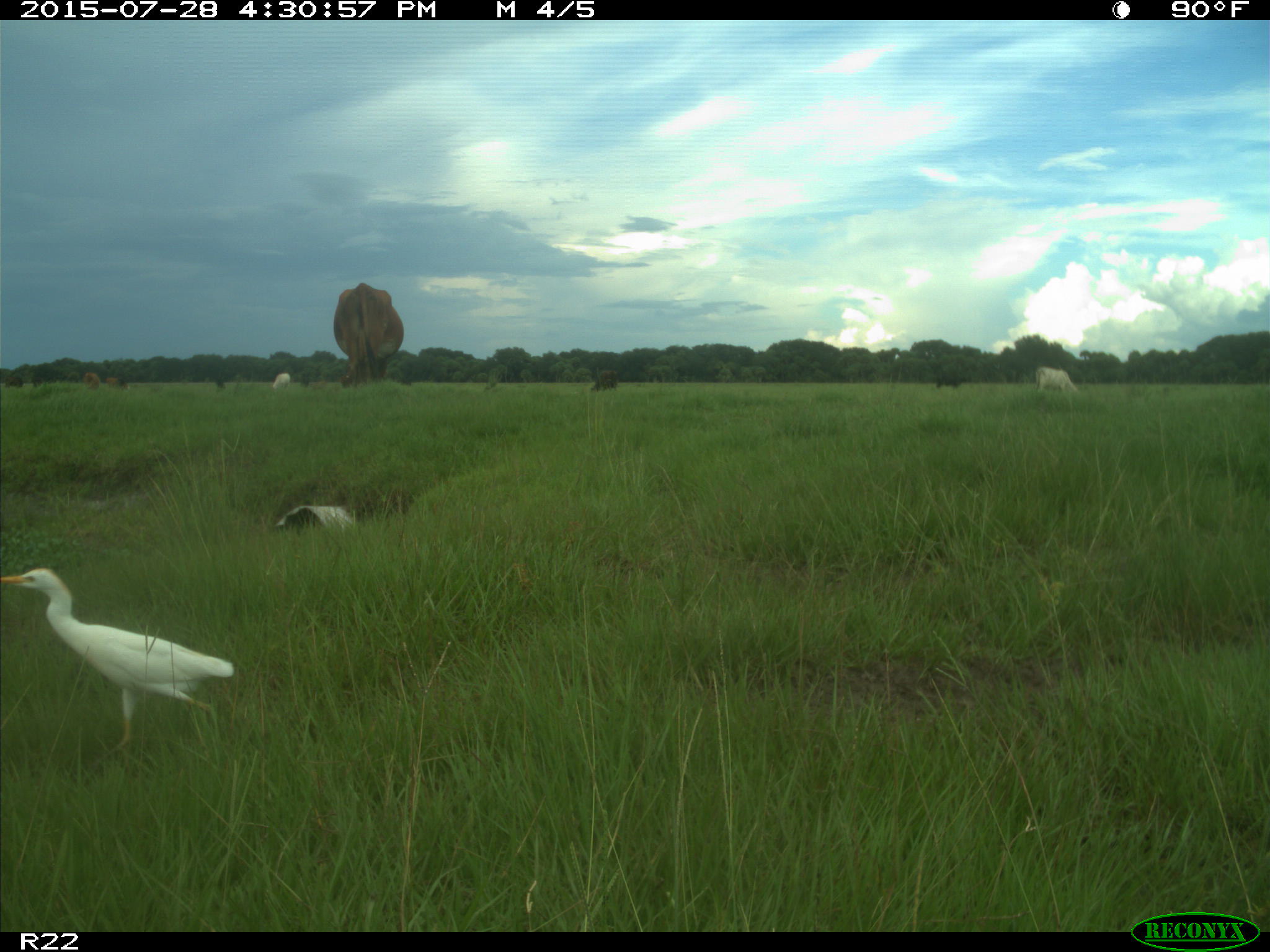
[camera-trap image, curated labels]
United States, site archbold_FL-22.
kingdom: Animalia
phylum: Chordata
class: Mammalia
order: Artiodactyla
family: Bovidae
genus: Bos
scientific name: Bos taurus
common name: domestic cow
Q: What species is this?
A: Bos taurus (domestic cow).